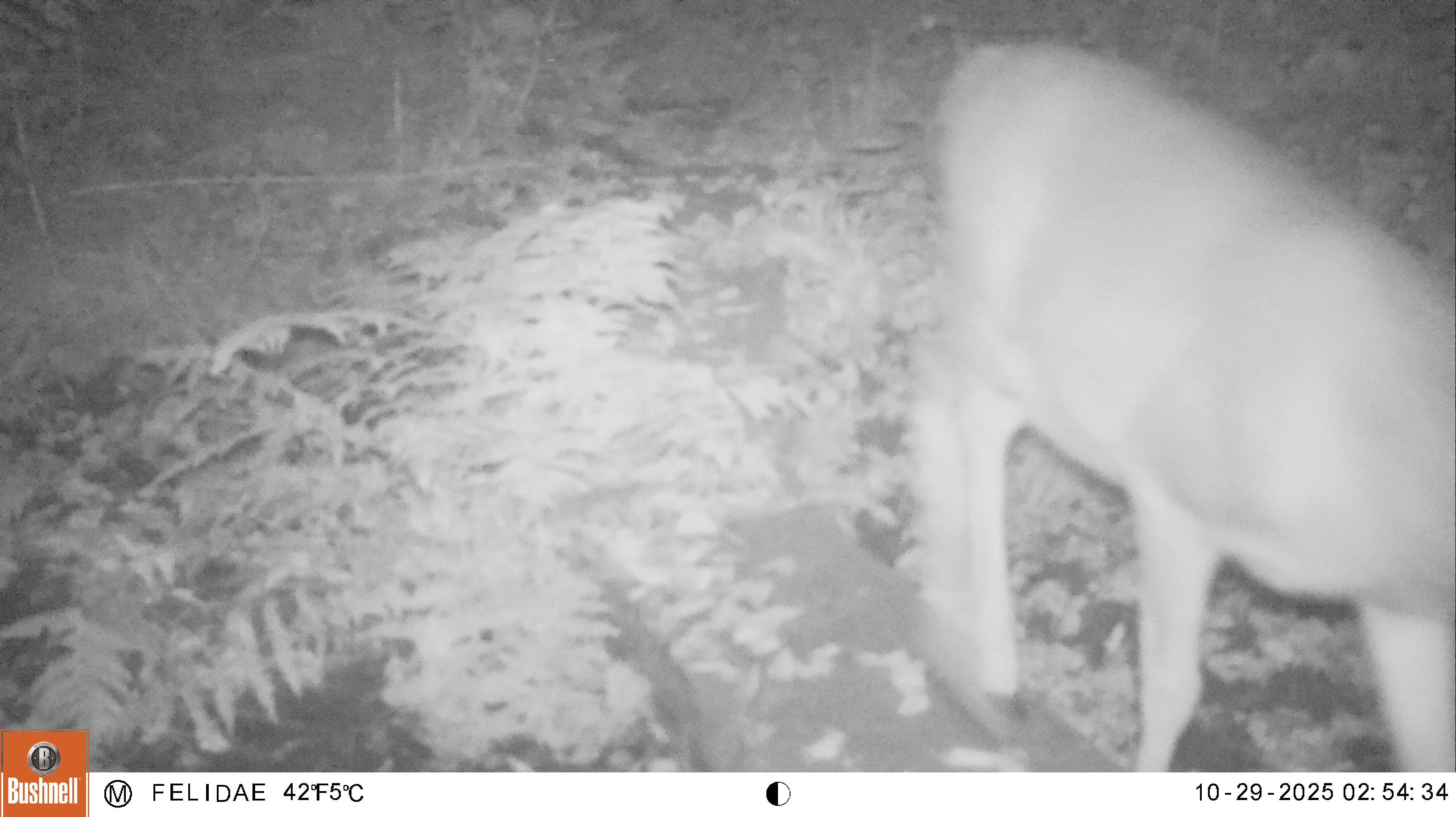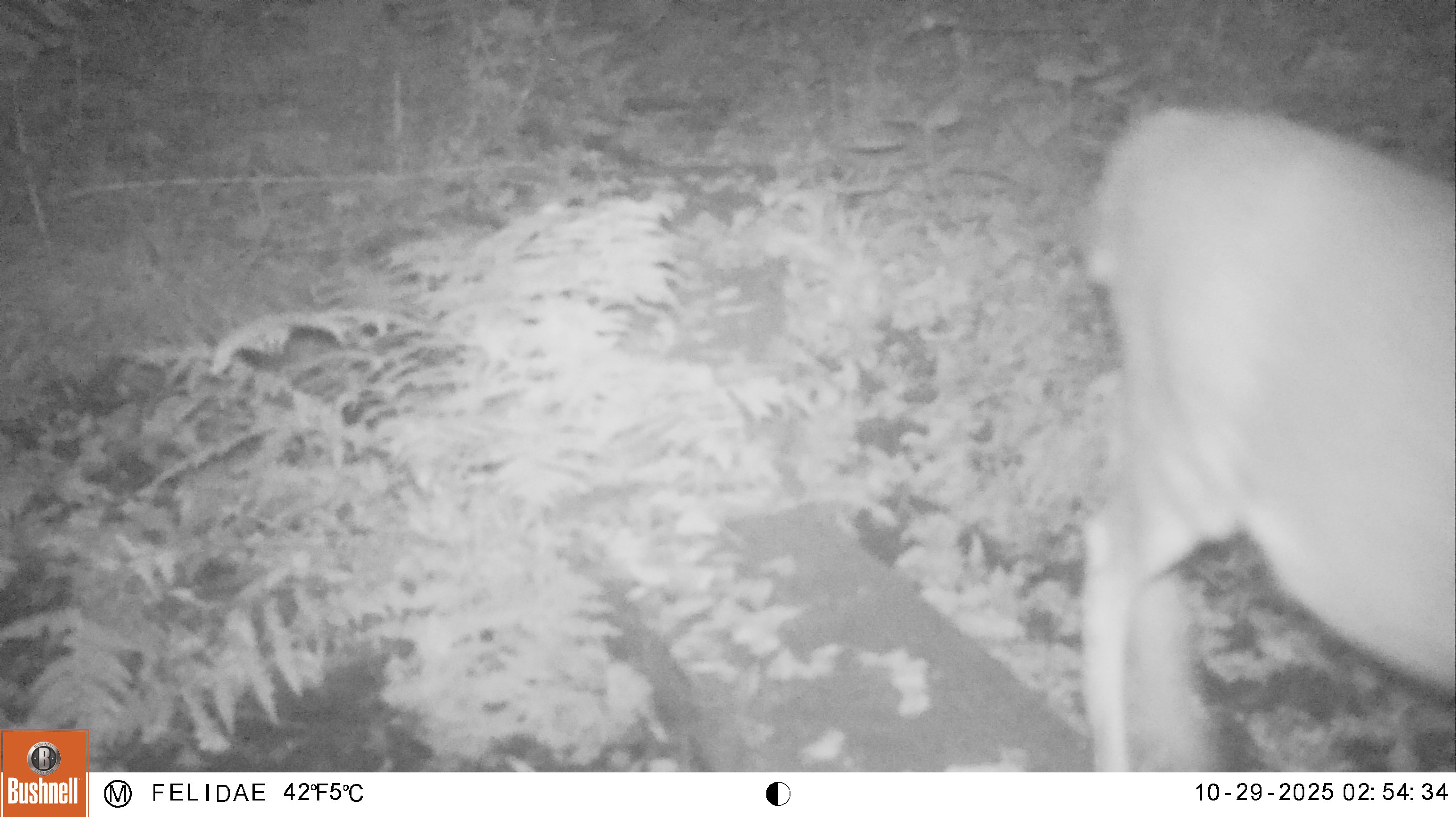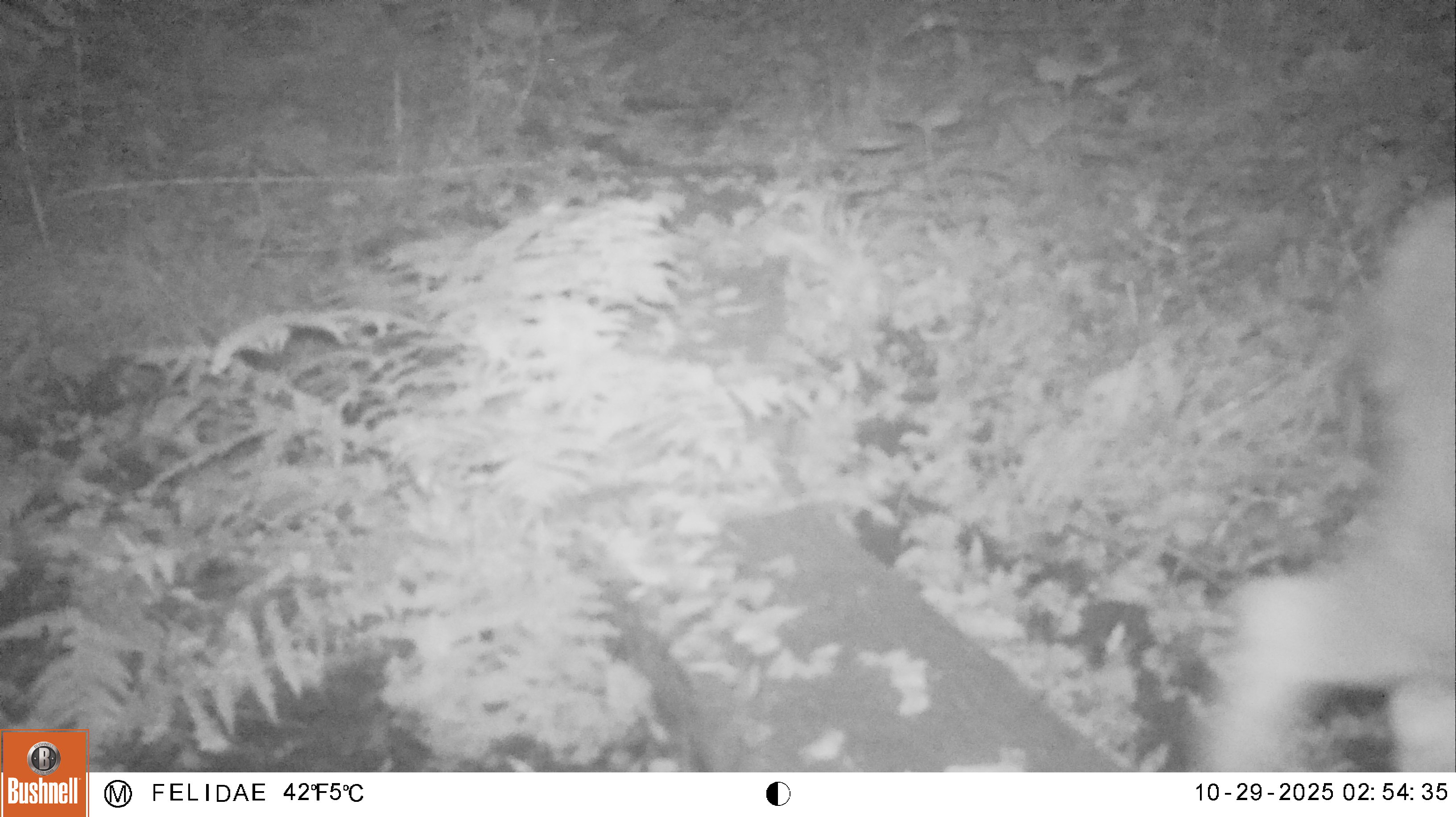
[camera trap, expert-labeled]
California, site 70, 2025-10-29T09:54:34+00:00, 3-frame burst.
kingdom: Animalia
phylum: Chordata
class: Mammalia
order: Artiodactyla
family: Cervidae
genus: Odocoileus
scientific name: Odocoileus hemionus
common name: mule deer